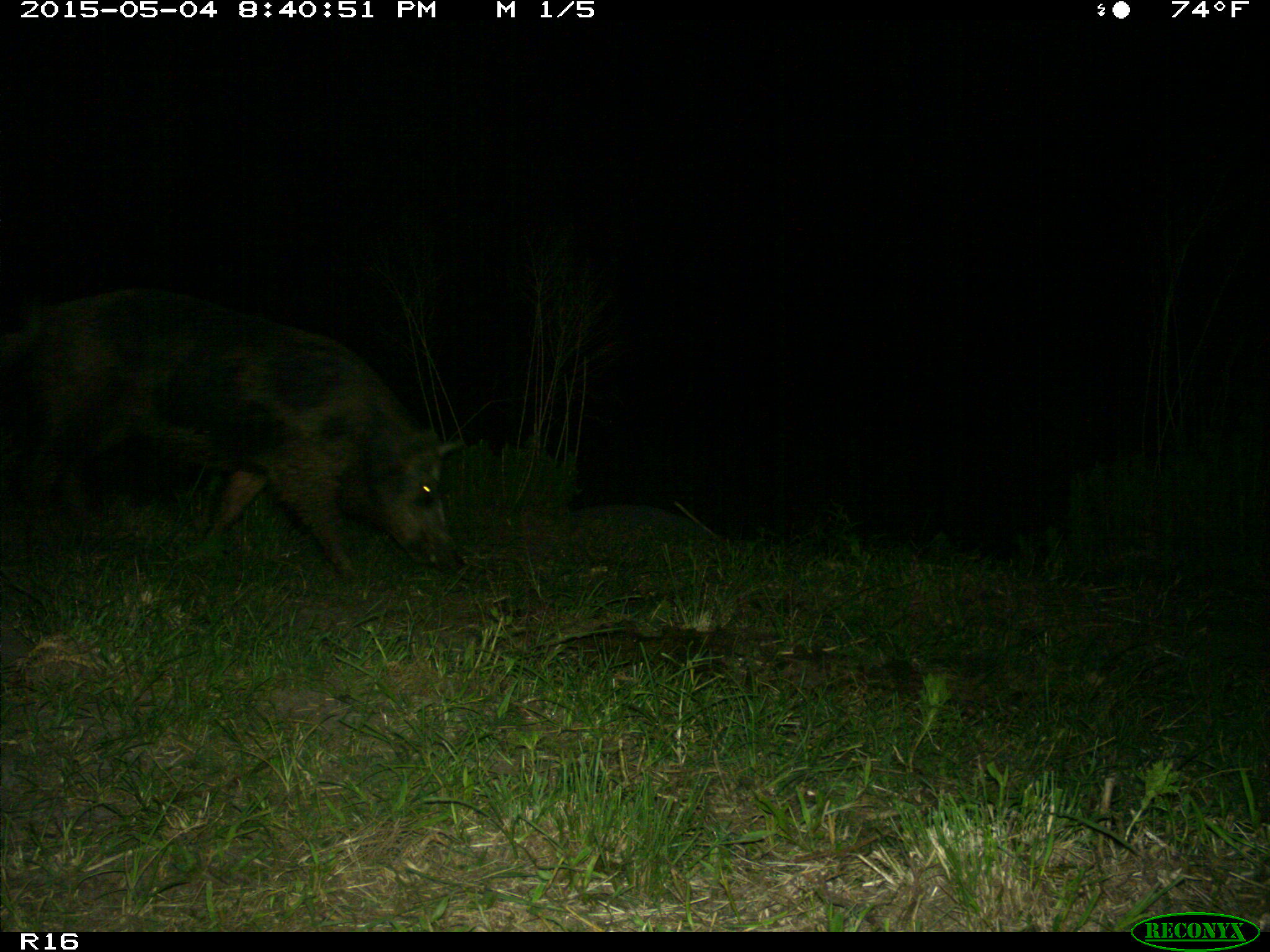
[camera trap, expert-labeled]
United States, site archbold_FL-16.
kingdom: Animalia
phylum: Chordata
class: Mammalia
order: Artiodactyla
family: Suidae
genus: Sus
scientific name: Sus scrofa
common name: wild boar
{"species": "Sus scrofa (wild boar)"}